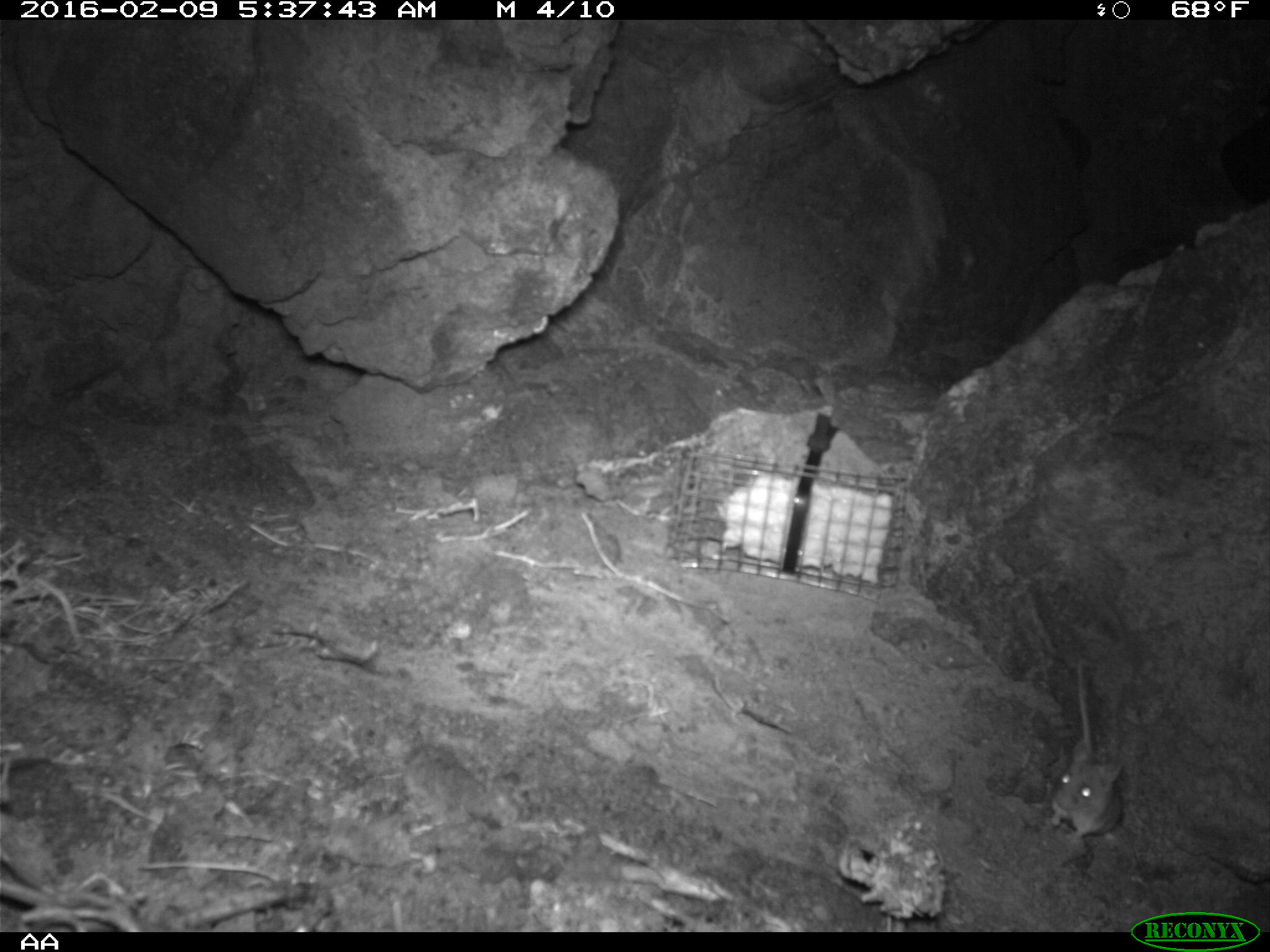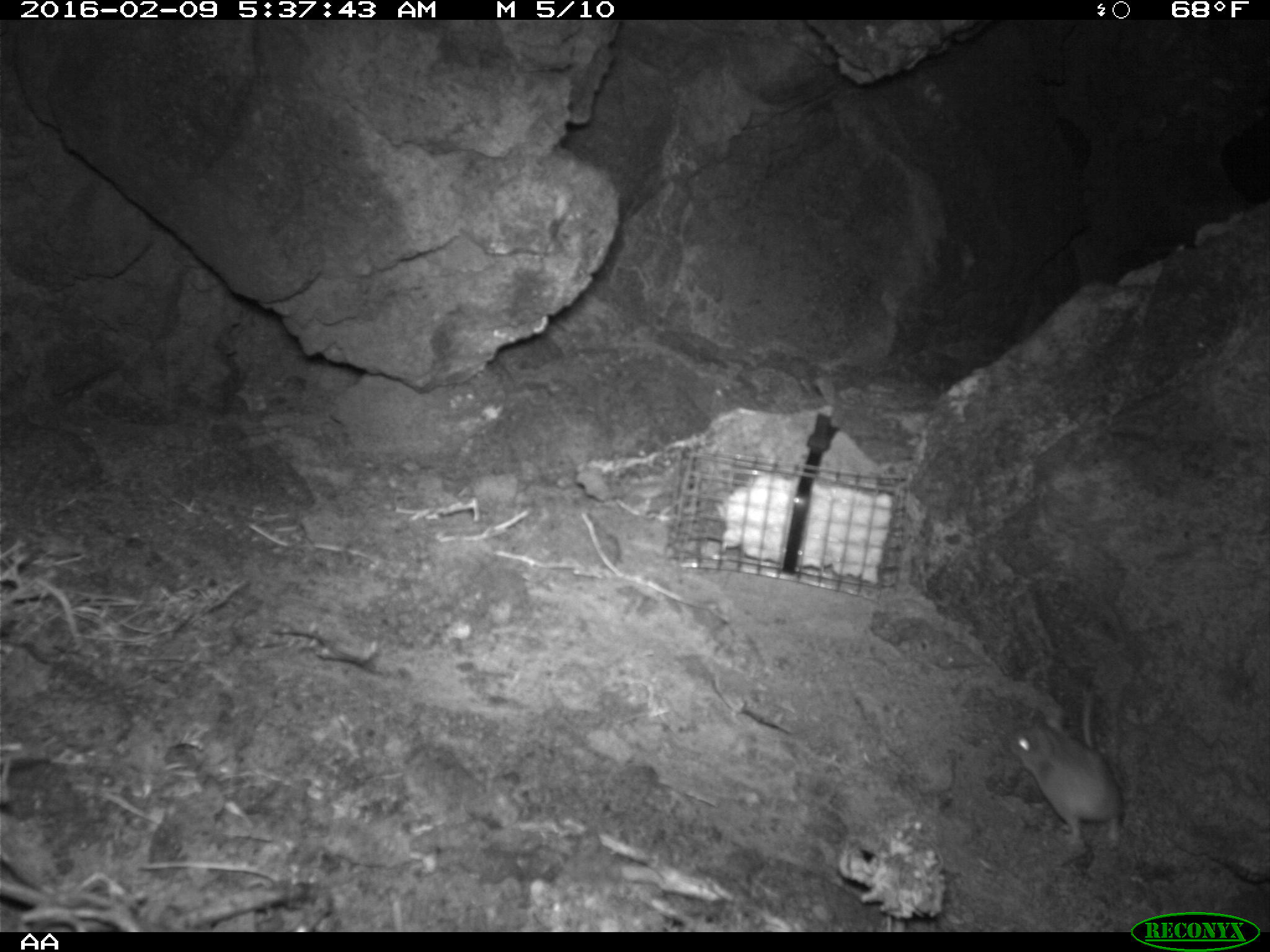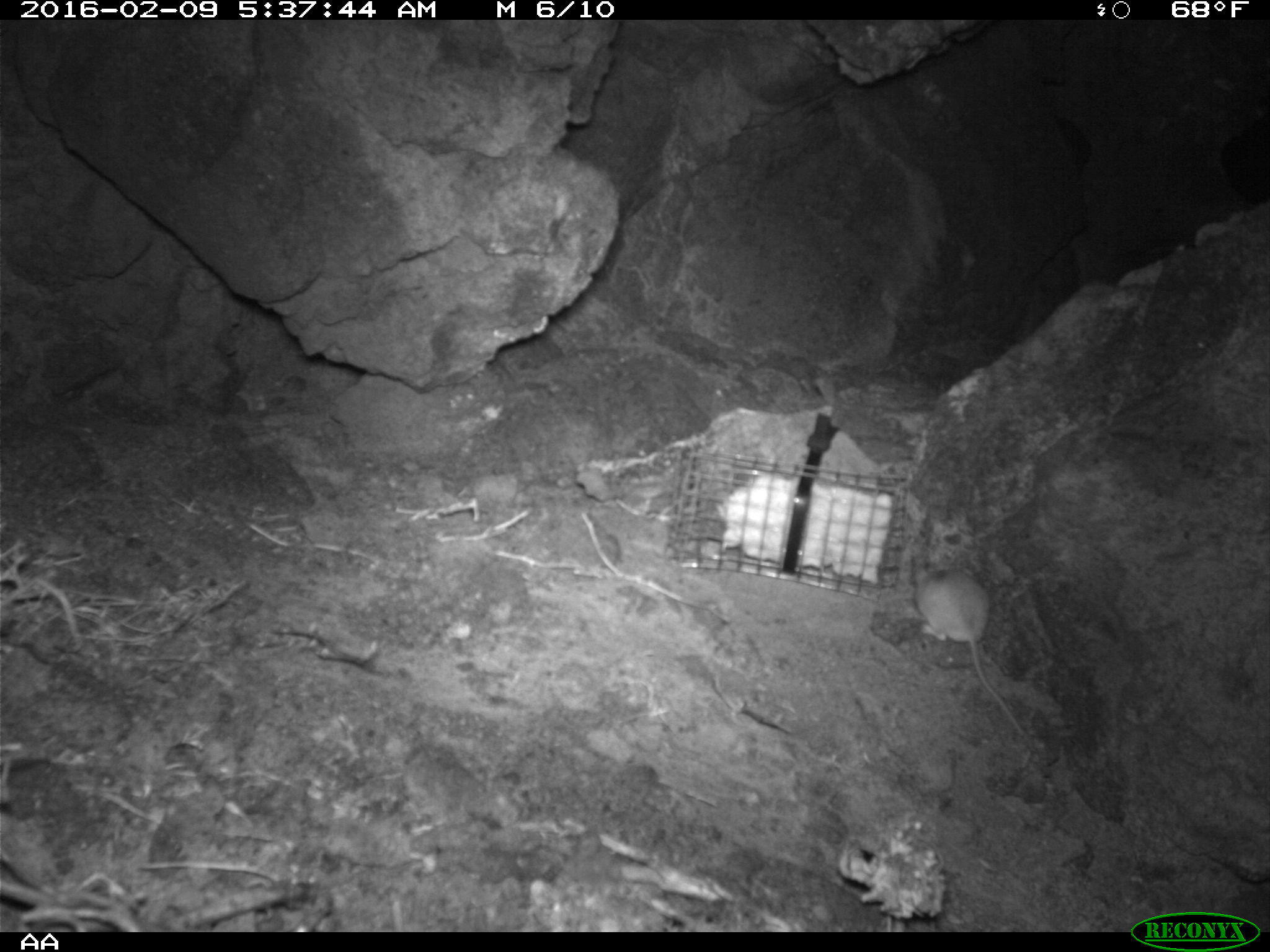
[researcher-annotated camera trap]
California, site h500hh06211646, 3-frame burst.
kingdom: Animalia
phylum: Chordata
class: Mammalia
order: Rodentia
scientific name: Rodentia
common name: rodent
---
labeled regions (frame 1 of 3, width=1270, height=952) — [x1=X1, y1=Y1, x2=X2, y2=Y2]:
rodent: [x1=1049, y1=658, x2=1122, y2=848]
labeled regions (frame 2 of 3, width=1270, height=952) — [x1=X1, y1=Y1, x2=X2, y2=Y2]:
rodent: [x1=1009, y1=692, x2=1122, y2=848]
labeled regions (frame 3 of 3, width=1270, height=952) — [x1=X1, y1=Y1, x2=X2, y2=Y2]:
rodent: [x1=913, y1=565, x2=1022, y2=733]